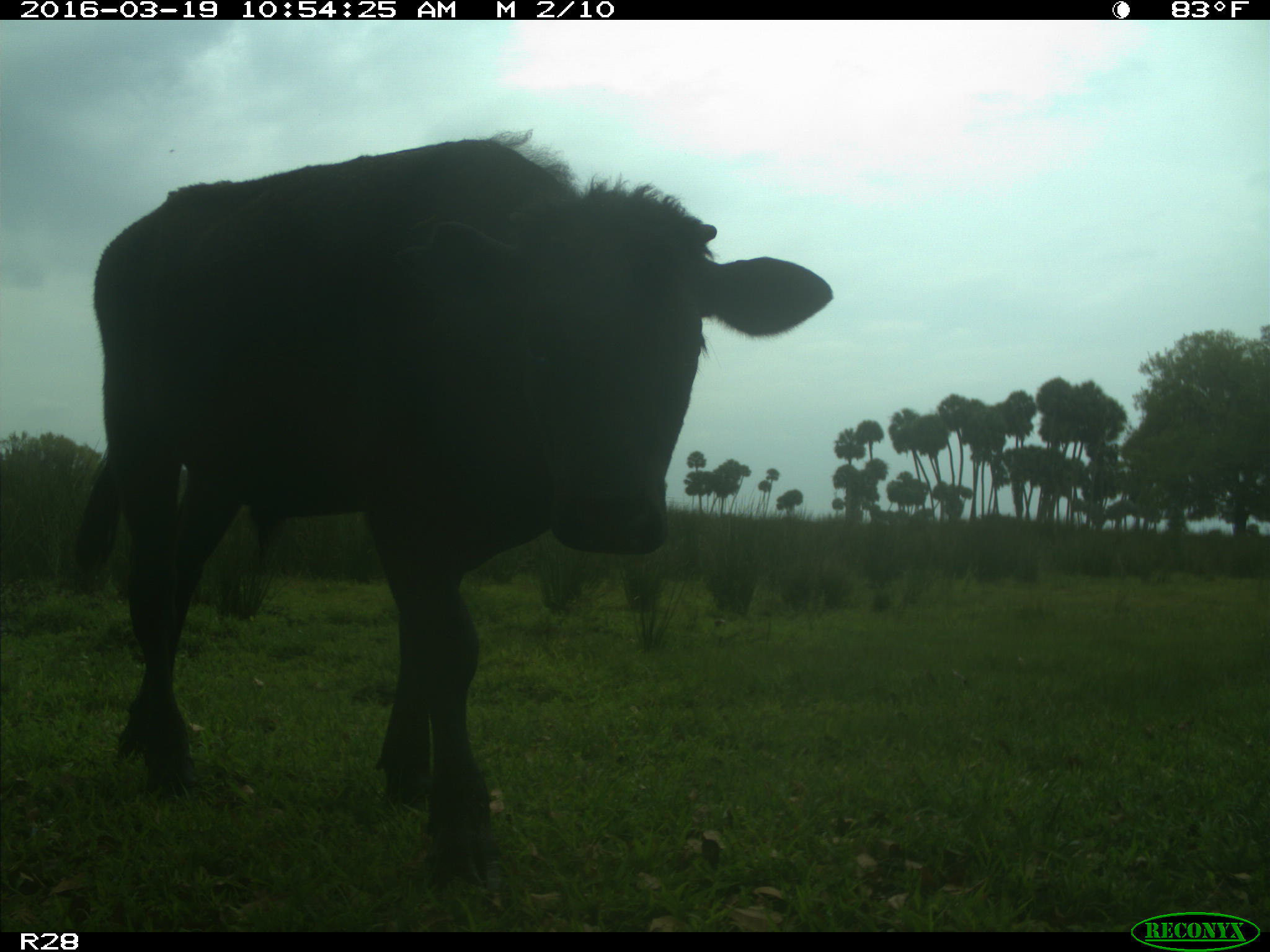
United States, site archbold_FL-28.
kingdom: Animalia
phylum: Chordata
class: Mammalia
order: Artiodactyla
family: Bovidae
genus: Bos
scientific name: Bos taurus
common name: domestic cow